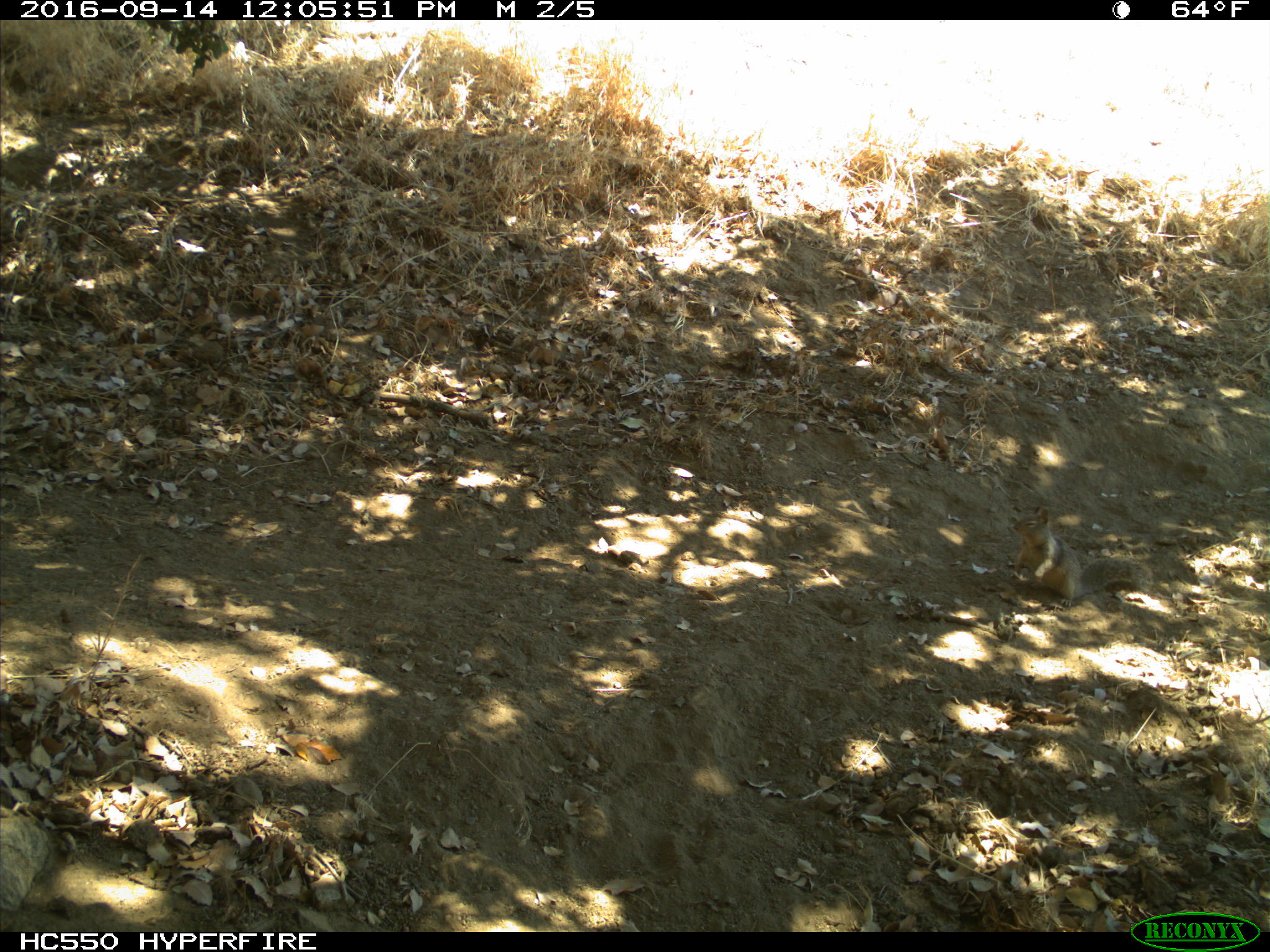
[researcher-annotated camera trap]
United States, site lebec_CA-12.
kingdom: Animalia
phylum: Chordata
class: Mammalia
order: Rodentia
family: Sciuridae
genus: Otospermophilus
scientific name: Otospermophilus beecheyi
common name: california ground squirrel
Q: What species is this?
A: Otospermophilus beecheyi (california ground squirrel).